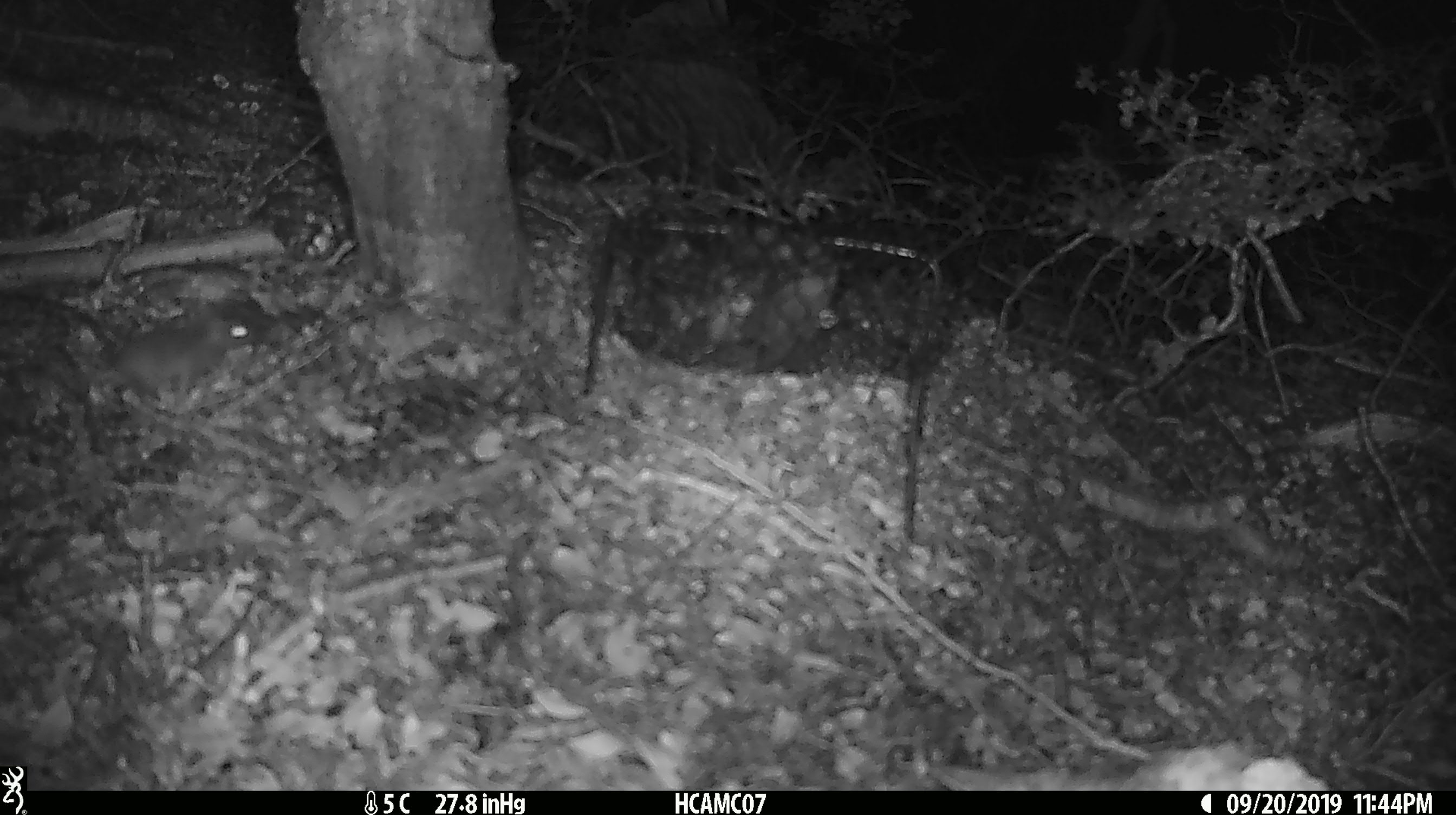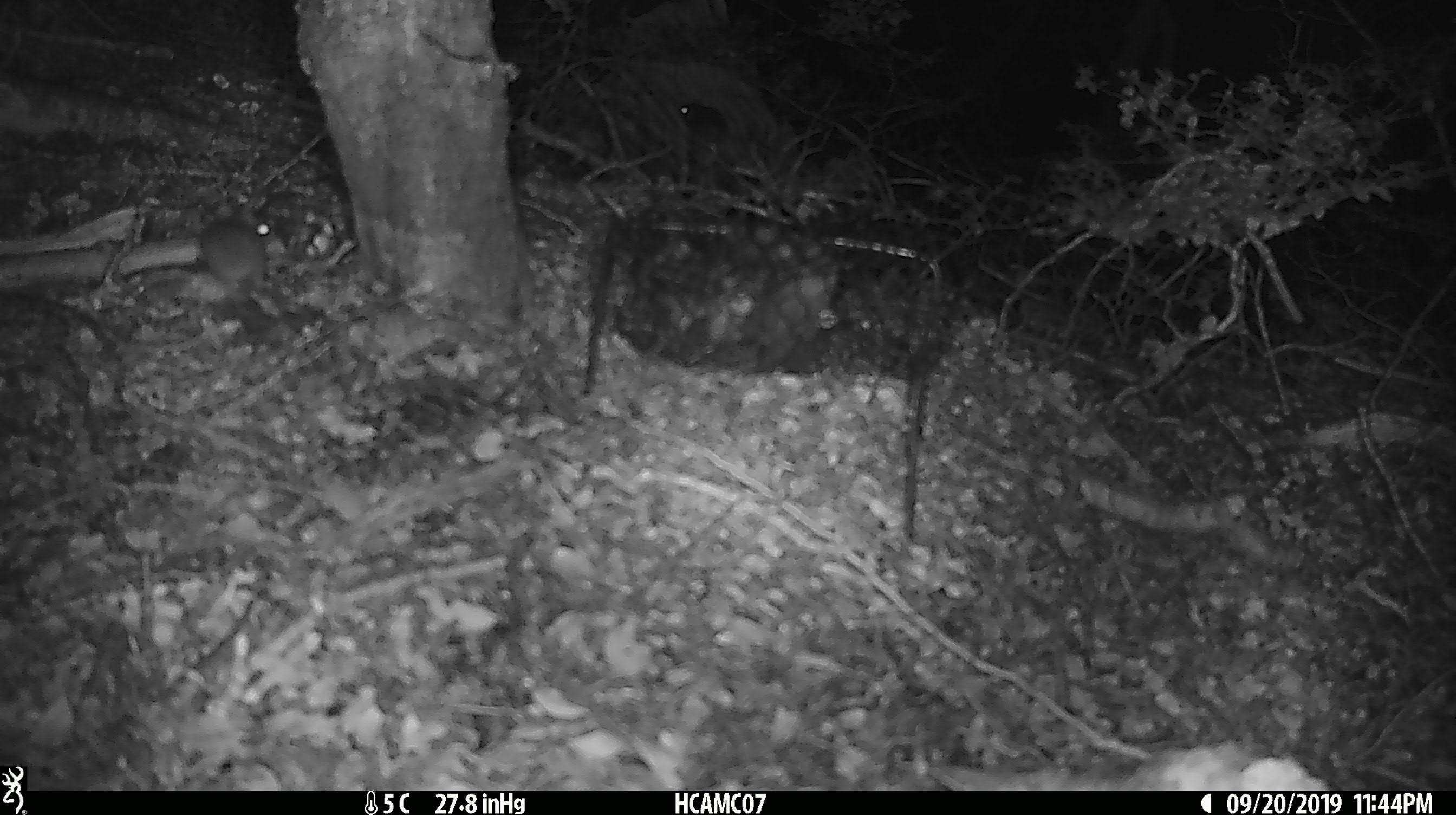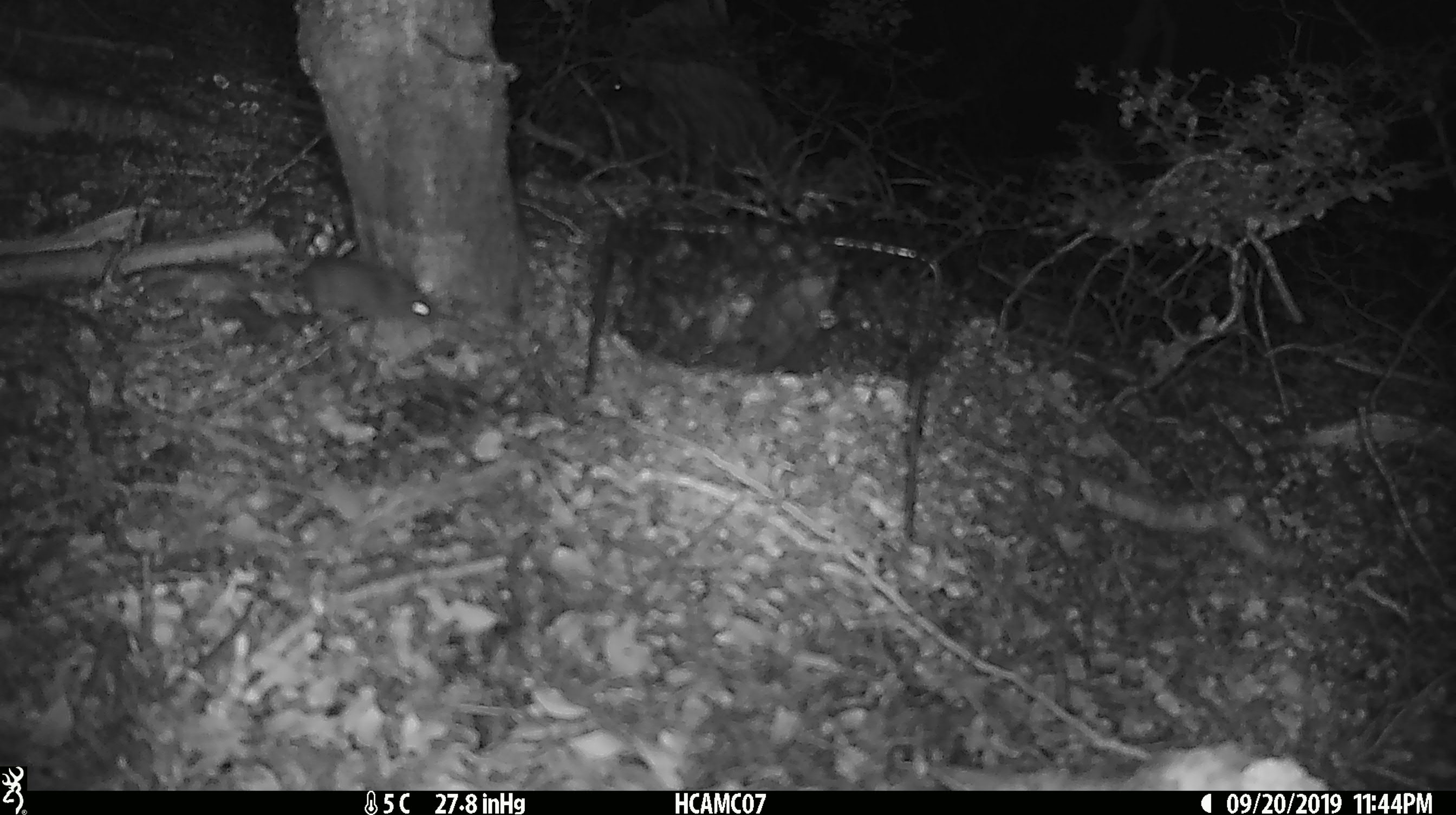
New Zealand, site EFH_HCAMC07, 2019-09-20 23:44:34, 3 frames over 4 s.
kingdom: Animalia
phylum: Chordata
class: Mammalia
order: Rodentia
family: Muridae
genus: Mus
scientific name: Mus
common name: mouse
Mouse (Mus).